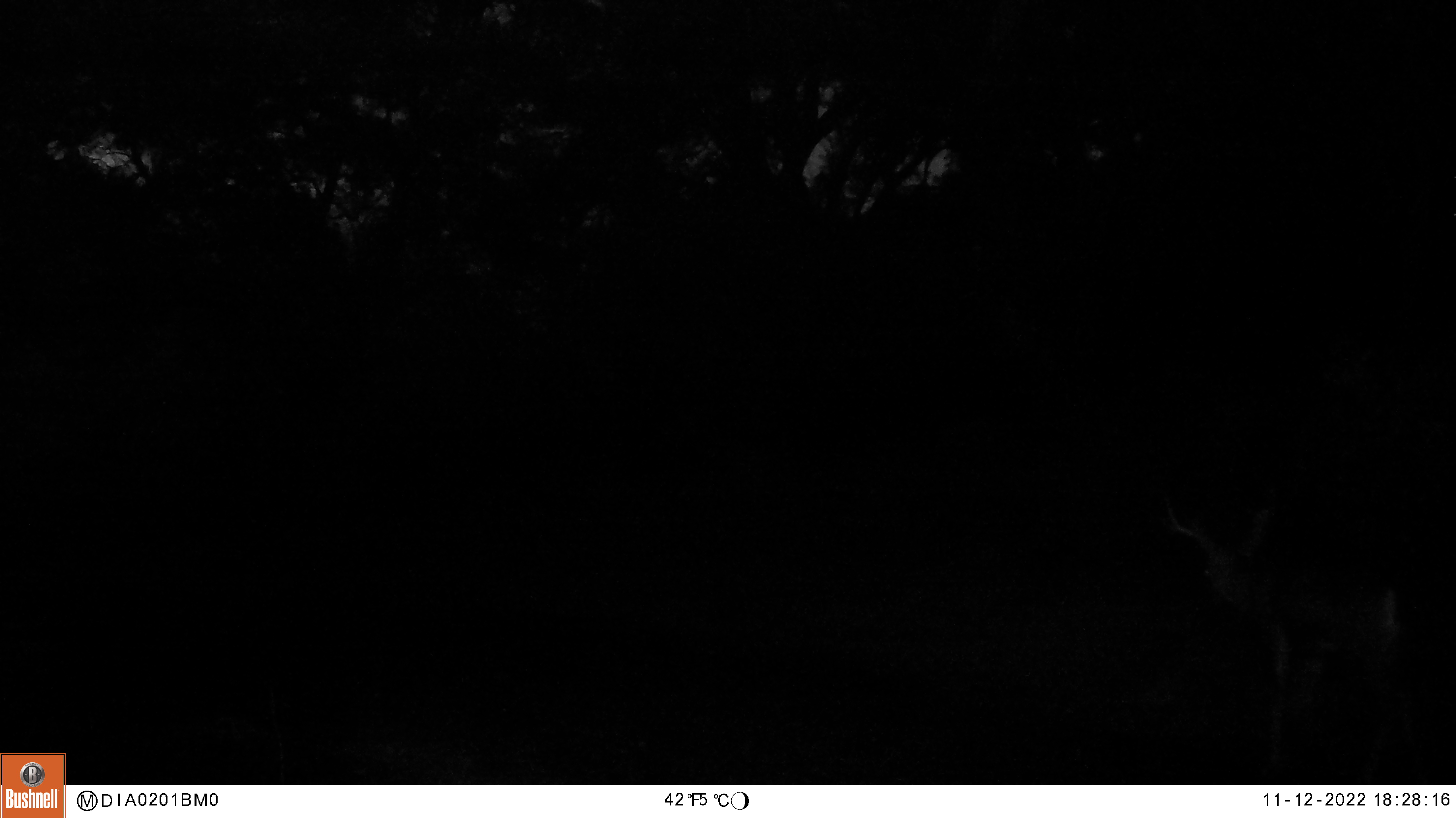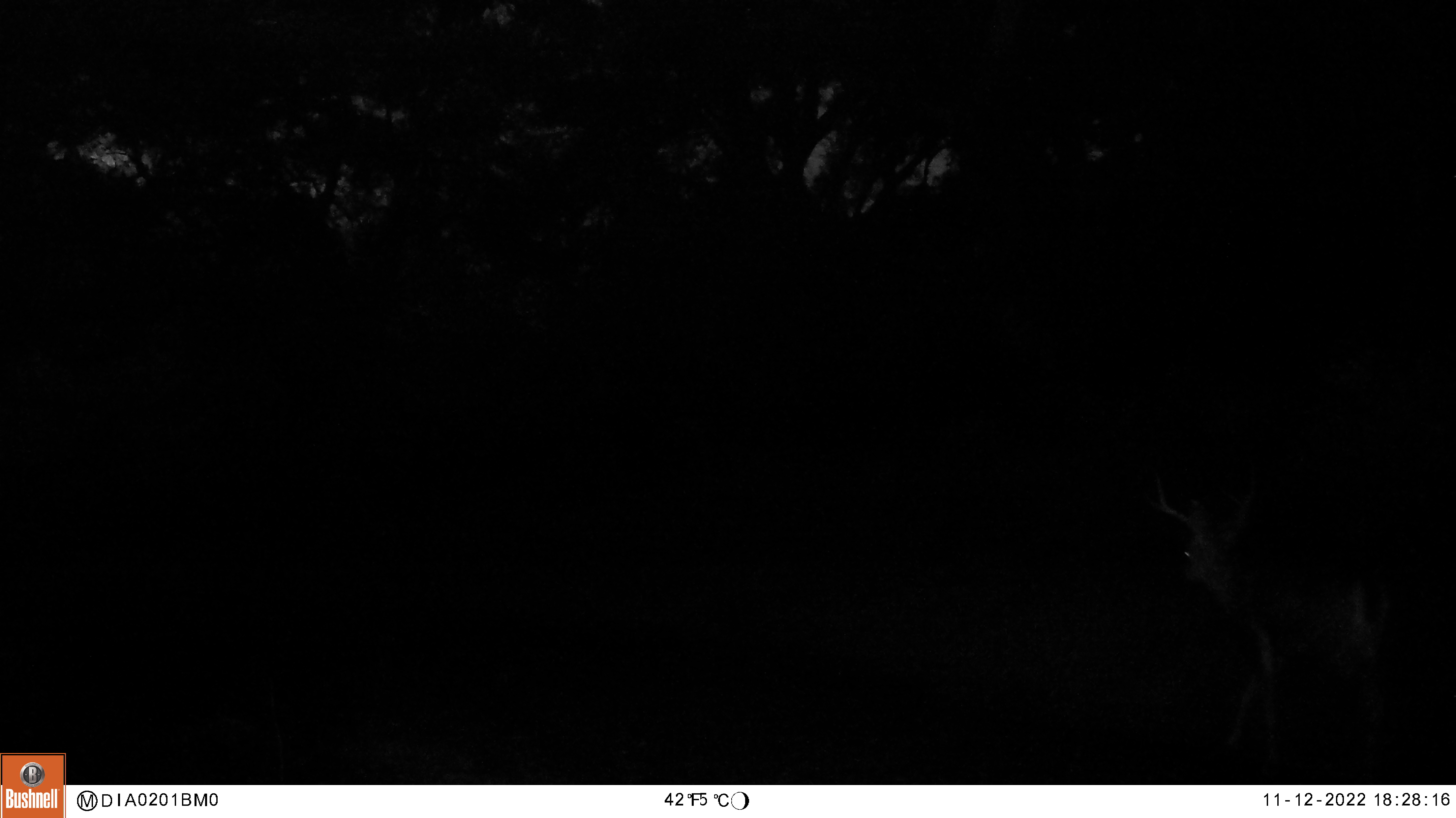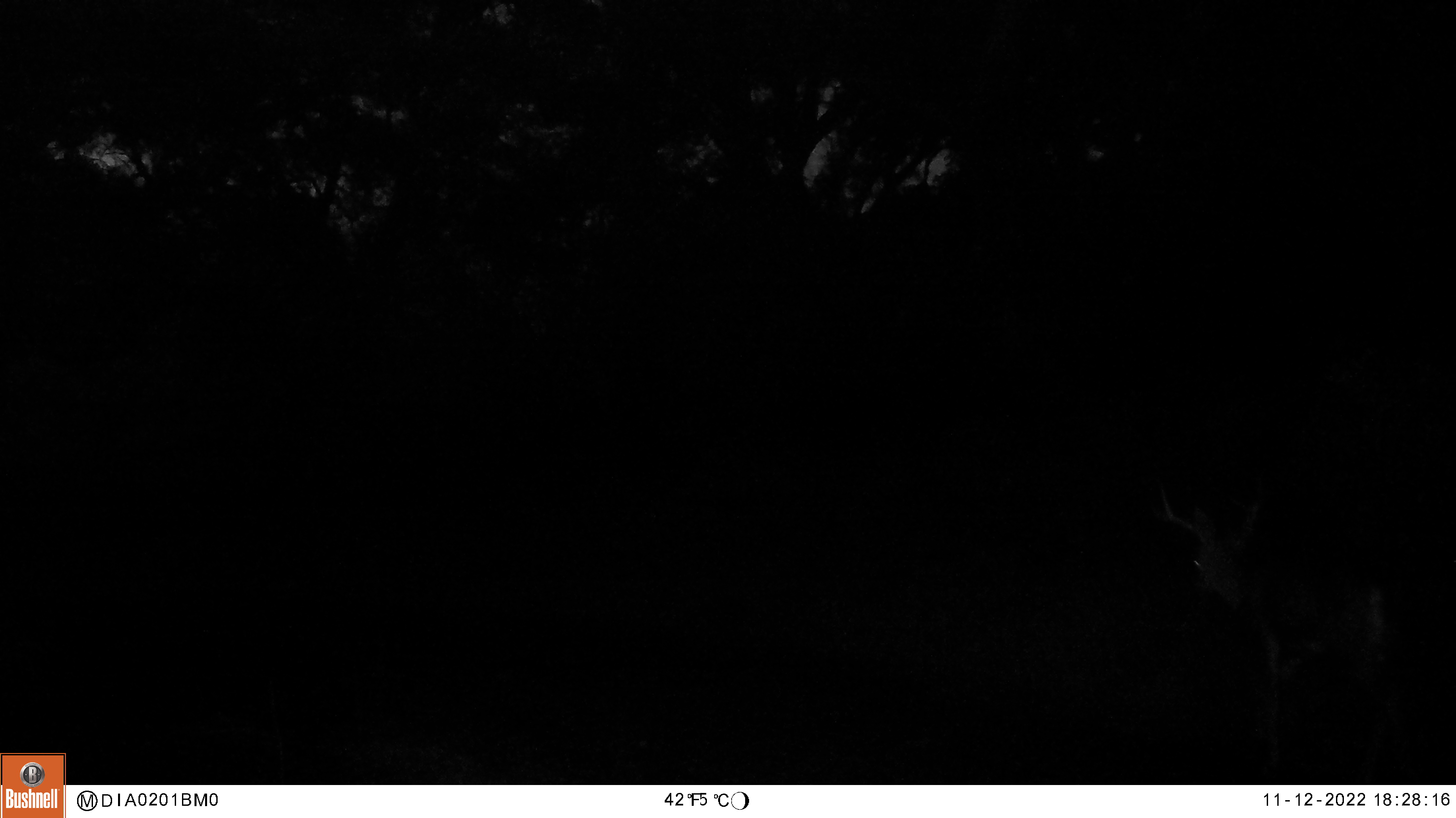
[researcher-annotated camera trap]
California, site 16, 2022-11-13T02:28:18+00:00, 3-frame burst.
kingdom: Animalia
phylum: Chordata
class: Mammalia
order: Artiodactyla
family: Cervidae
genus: Odocoileus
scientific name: Odocoileus hemionus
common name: mule deer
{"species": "mule deer (Odocoileus hemionus)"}